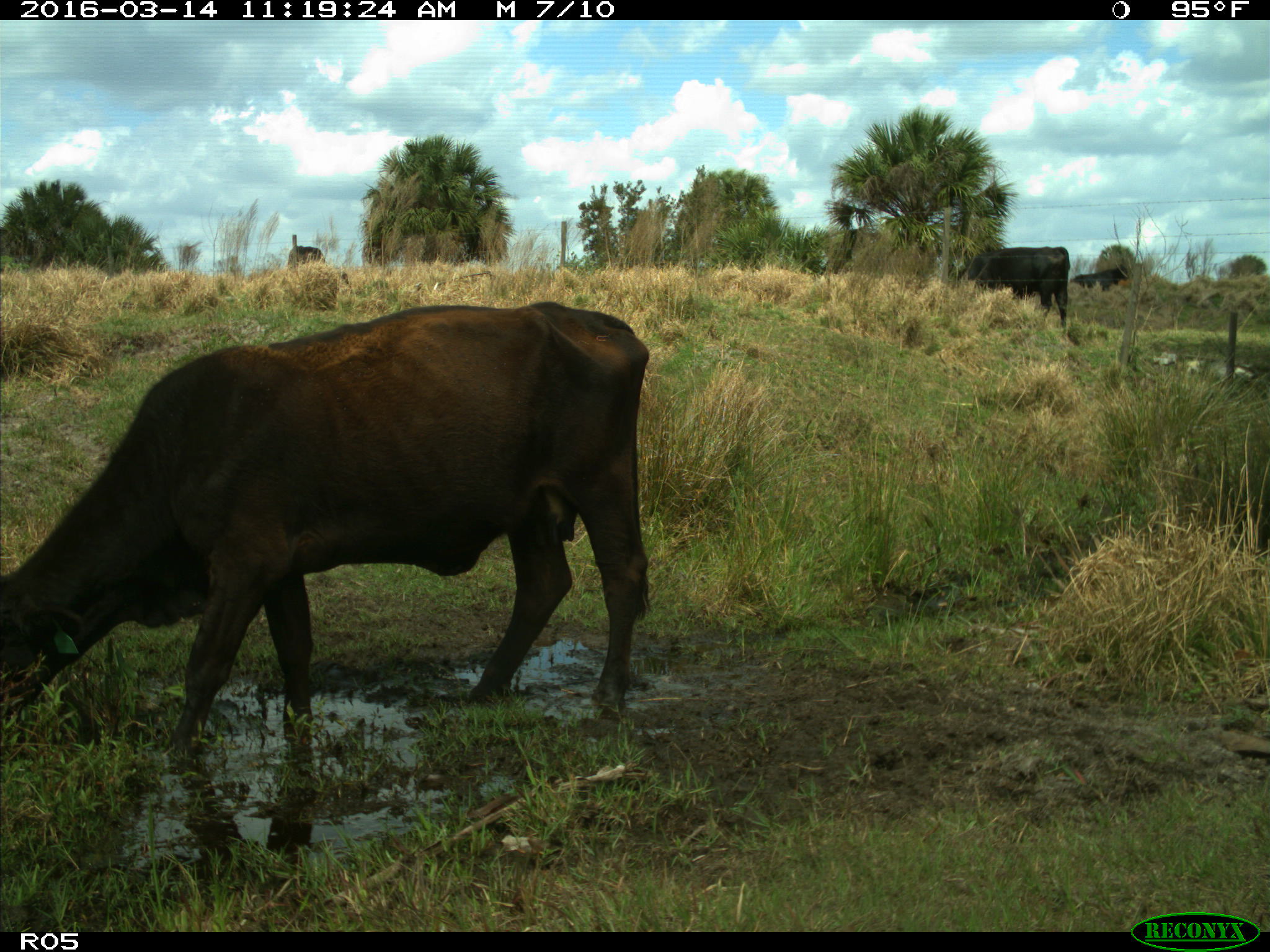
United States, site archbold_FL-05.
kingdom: Animalia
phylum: Chordata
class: Mammalia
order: Artiodactyla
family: Bovidae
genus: Bos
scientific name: Bos taurus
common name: domestic cow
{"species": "Bos taurus (domestic cow)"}